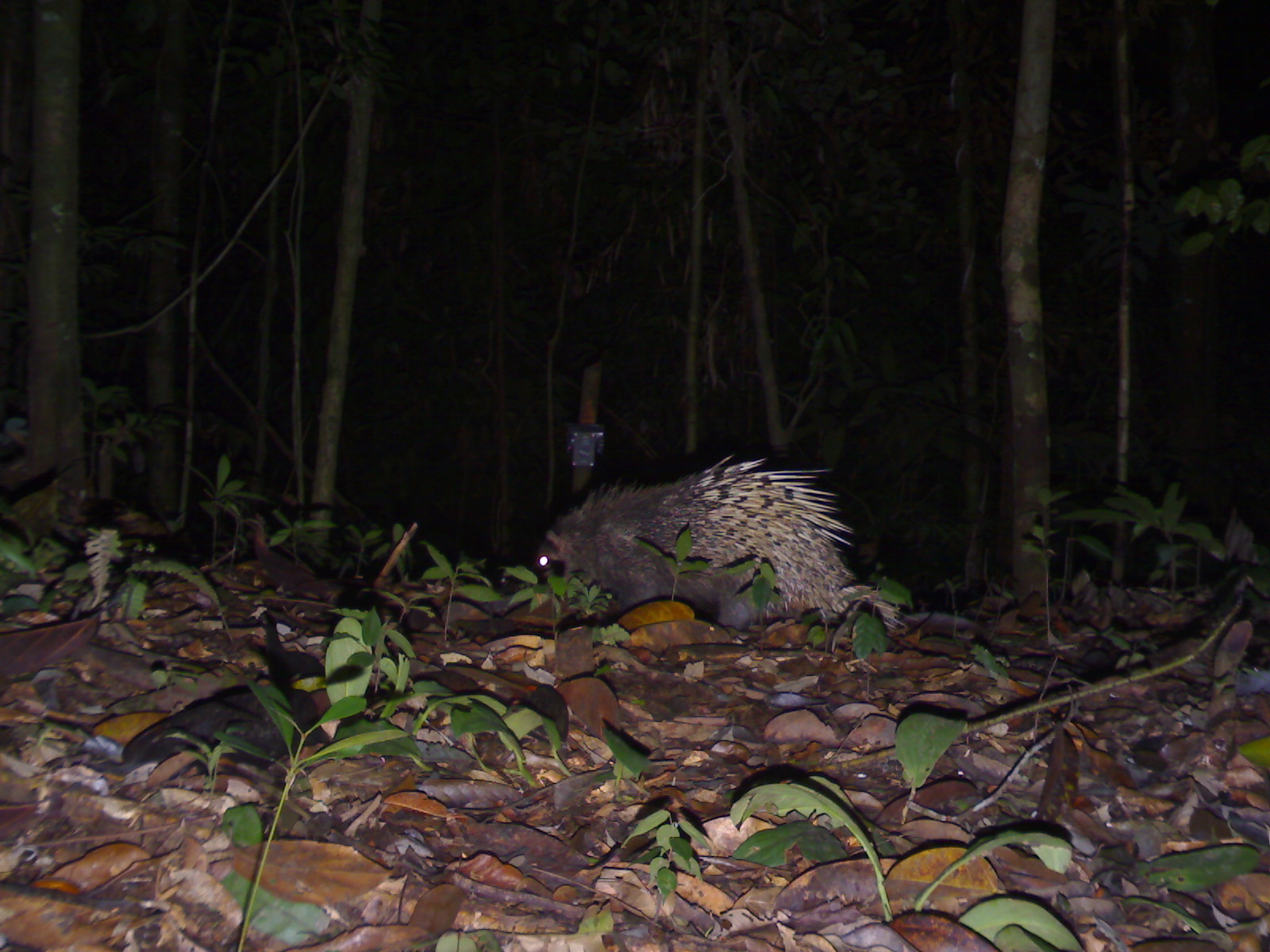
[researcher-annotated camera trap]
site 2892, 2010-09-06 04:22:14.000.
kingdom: Animalia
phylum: Chordata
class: Mammalia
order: Rodentia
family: Hystricidae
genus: Hystrix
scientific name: Hystrix brachyura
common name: east asian porcupine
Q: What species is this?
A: Hystrix brachyura (east asian porcupine).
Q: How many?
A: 1.